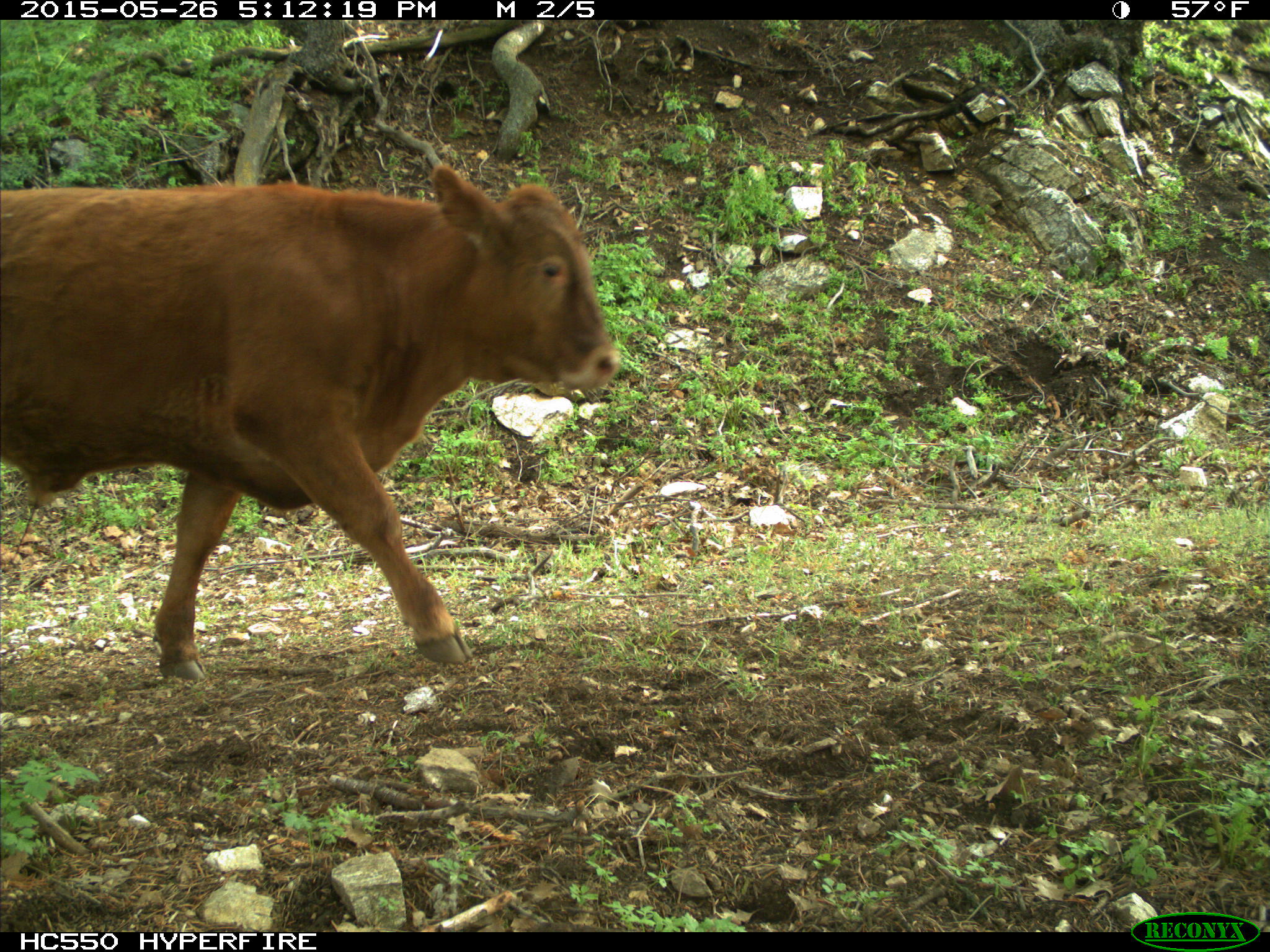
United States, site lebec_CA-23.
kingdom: Animalia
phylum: Chordata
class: Mammalia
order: Artiodactyla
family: Bovidae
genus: Bos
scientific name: Bos taurus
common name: domestic cow